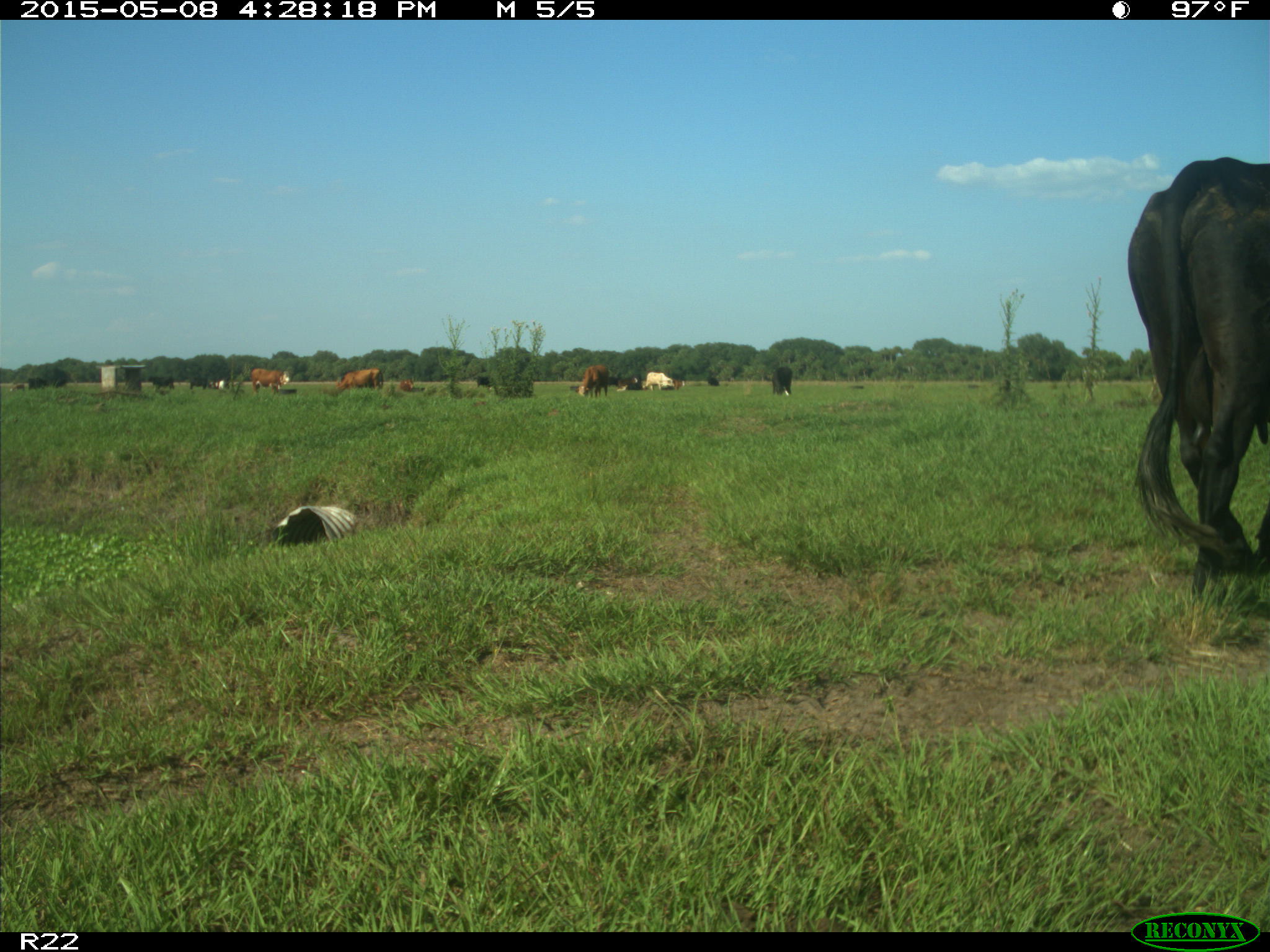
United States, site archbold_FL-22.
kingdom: Animalia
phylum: Chordata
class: Mammalia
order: Artiodactyla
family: Bovidae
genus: Bos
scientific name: Bos taurus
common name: domestic cow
Bos taurus (domestic cow).